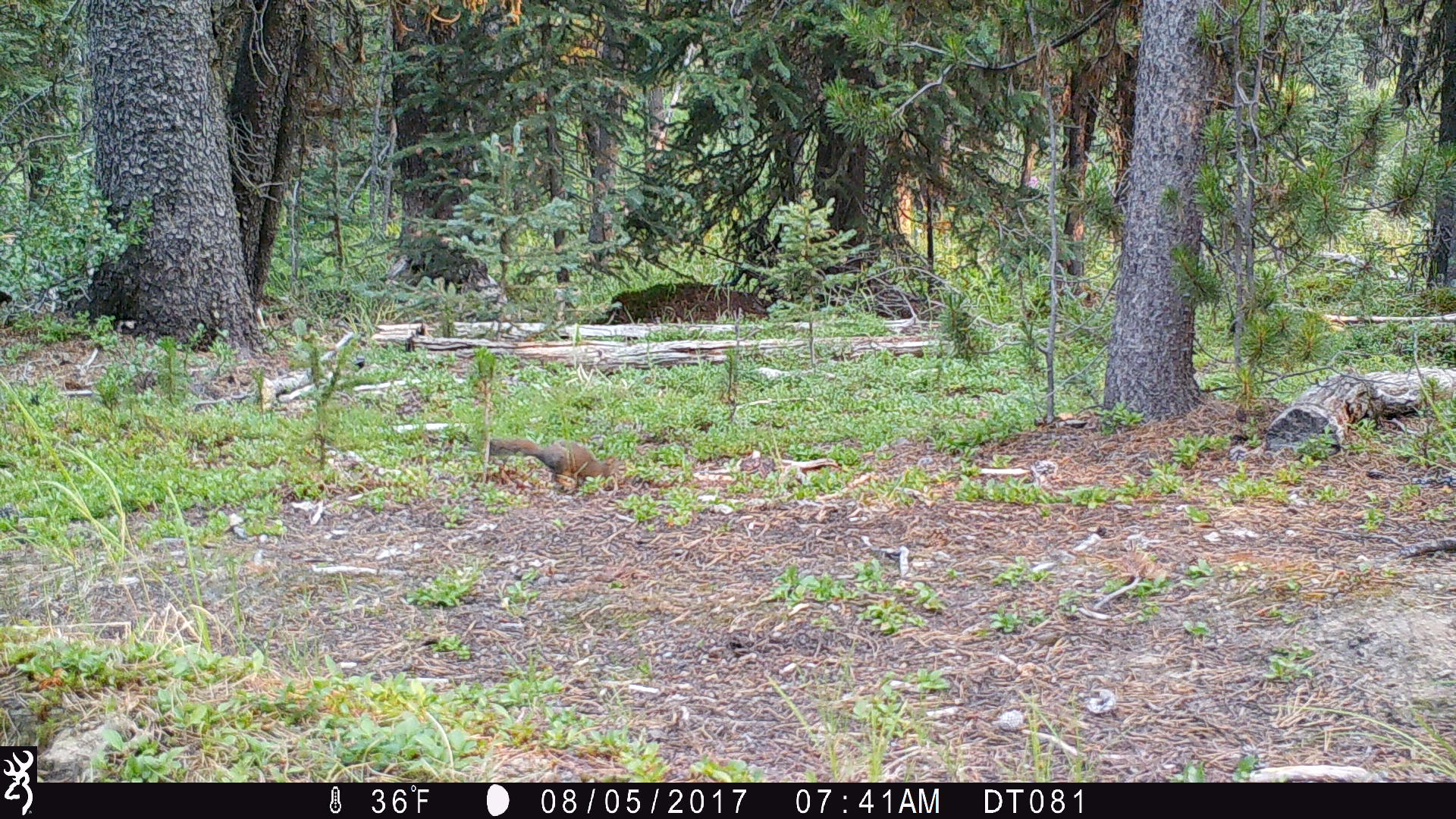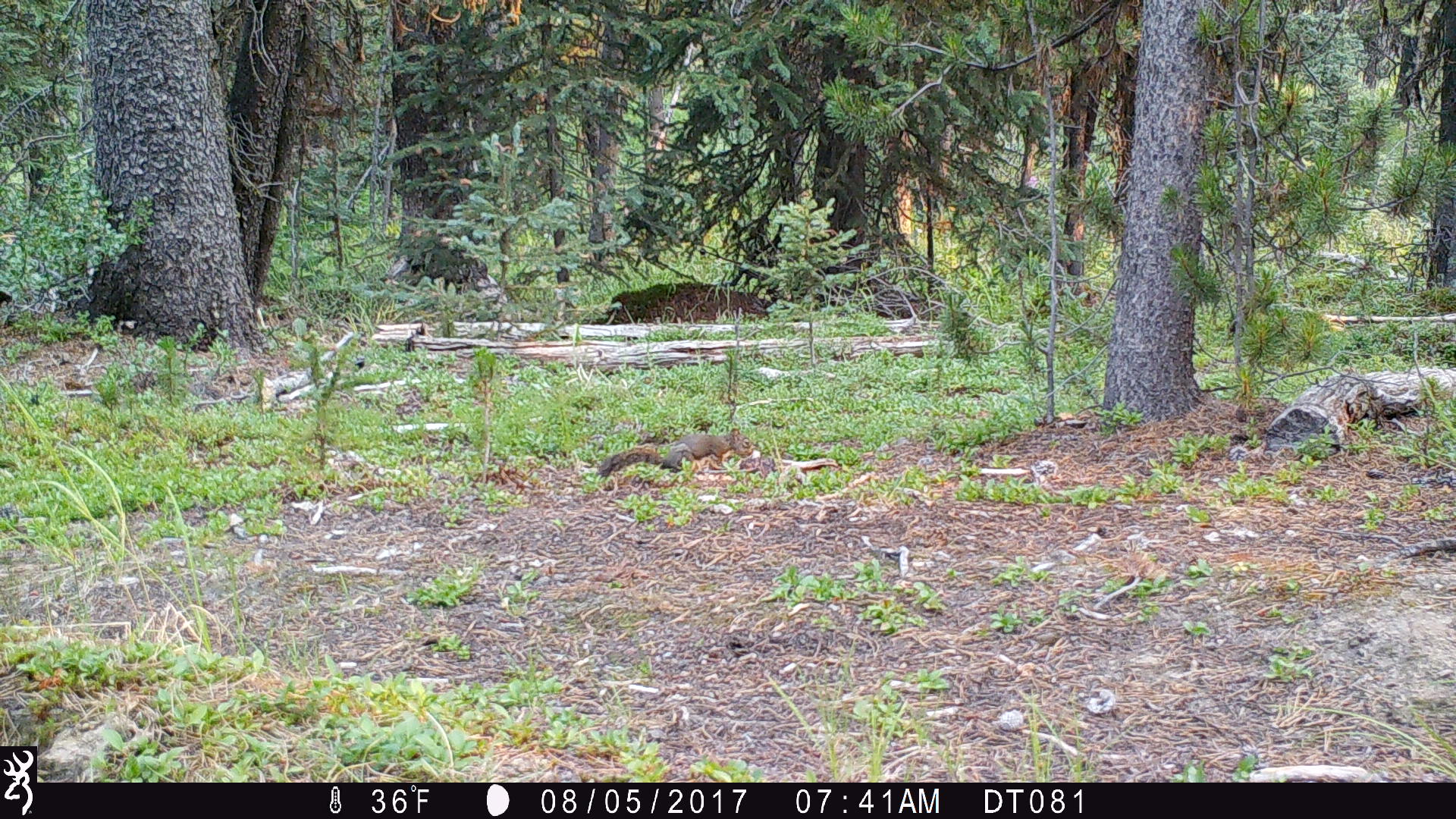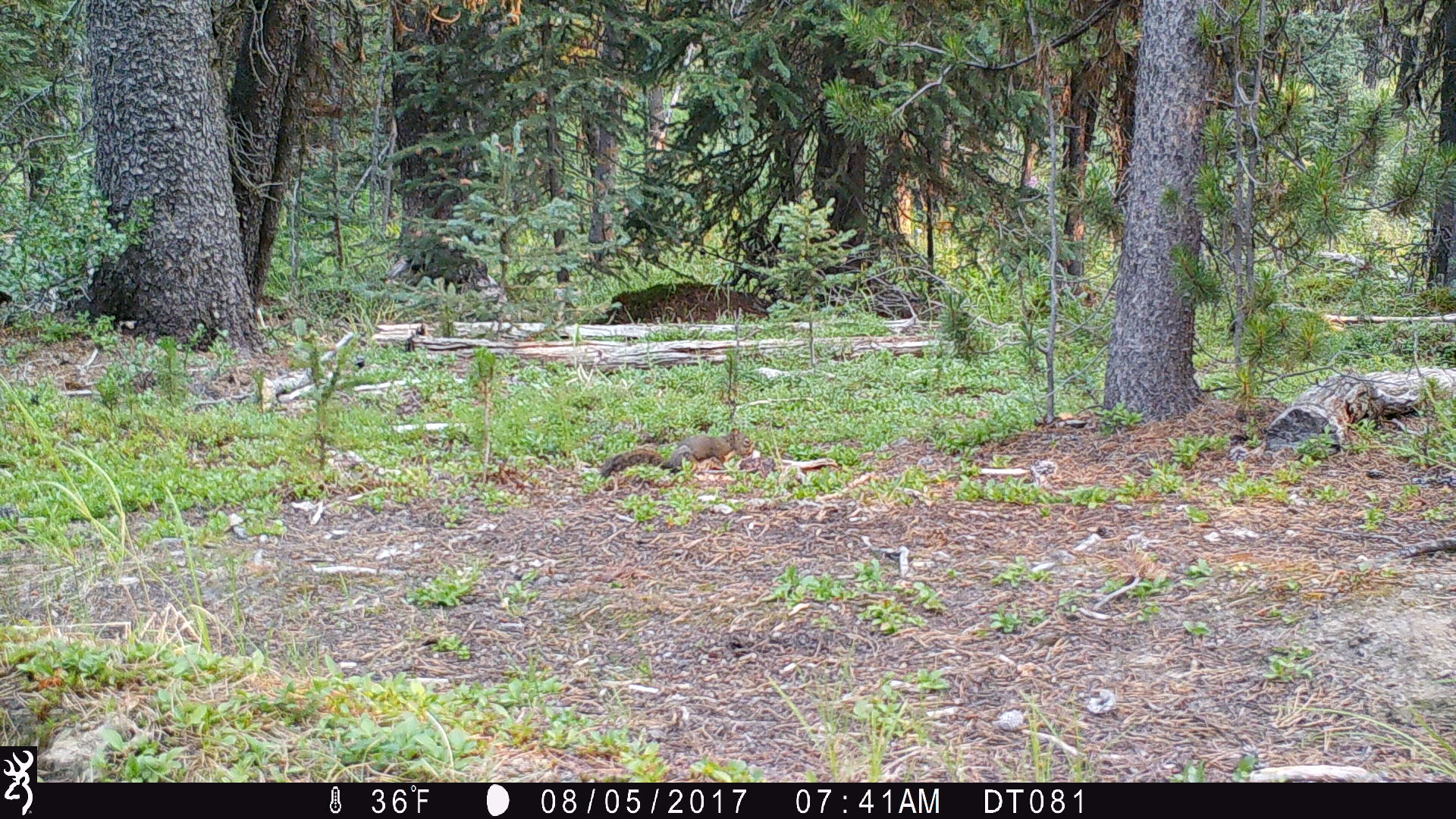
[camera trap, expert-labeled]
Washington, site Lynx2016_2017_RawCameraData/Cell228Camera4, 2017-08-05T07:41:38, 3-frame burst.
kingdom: Animalia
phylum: Chordata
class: Mammalia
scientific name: Mammalia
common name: small mammal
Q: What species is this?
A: Small mammal (Mammalia).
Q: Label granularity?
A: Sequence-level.